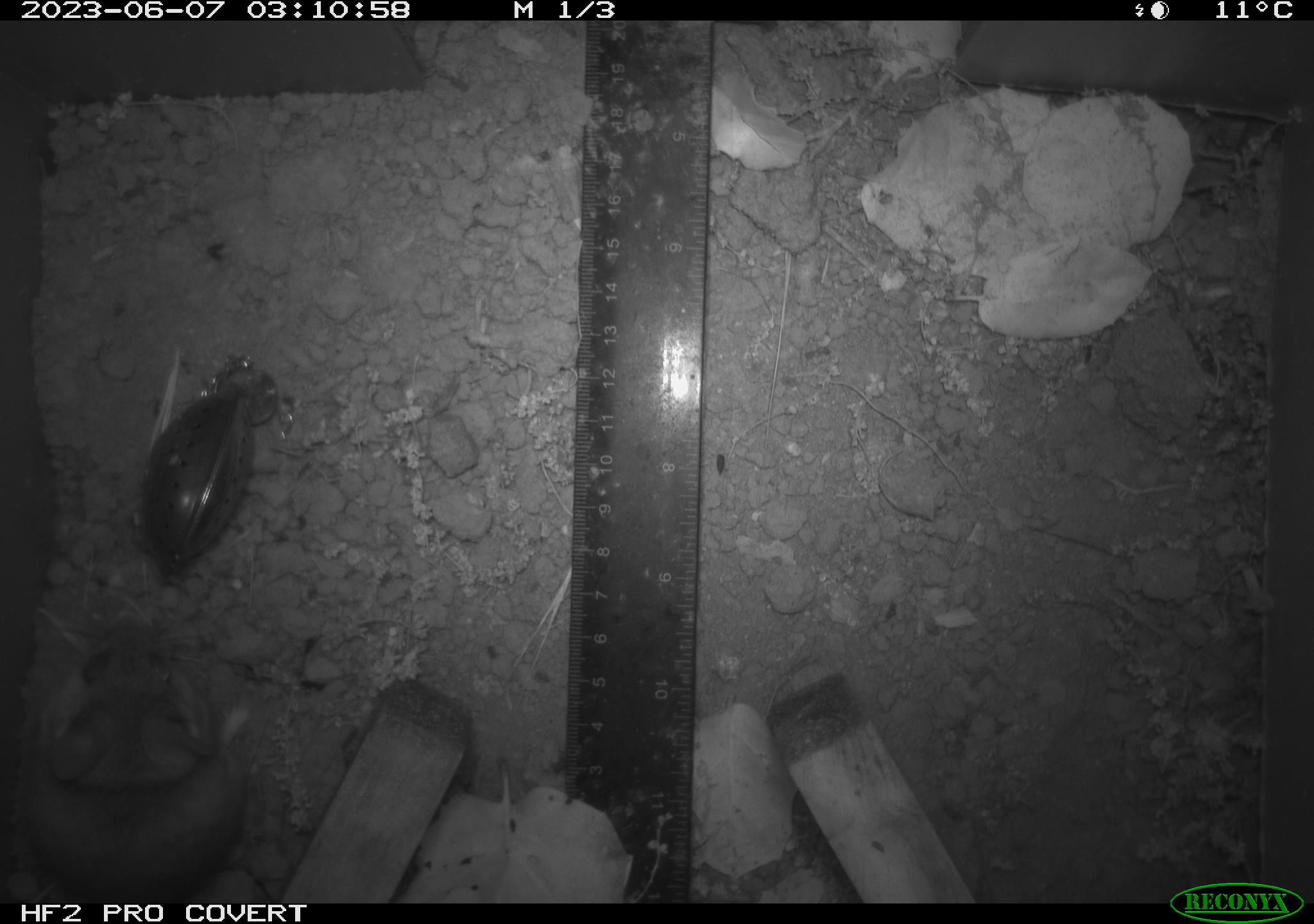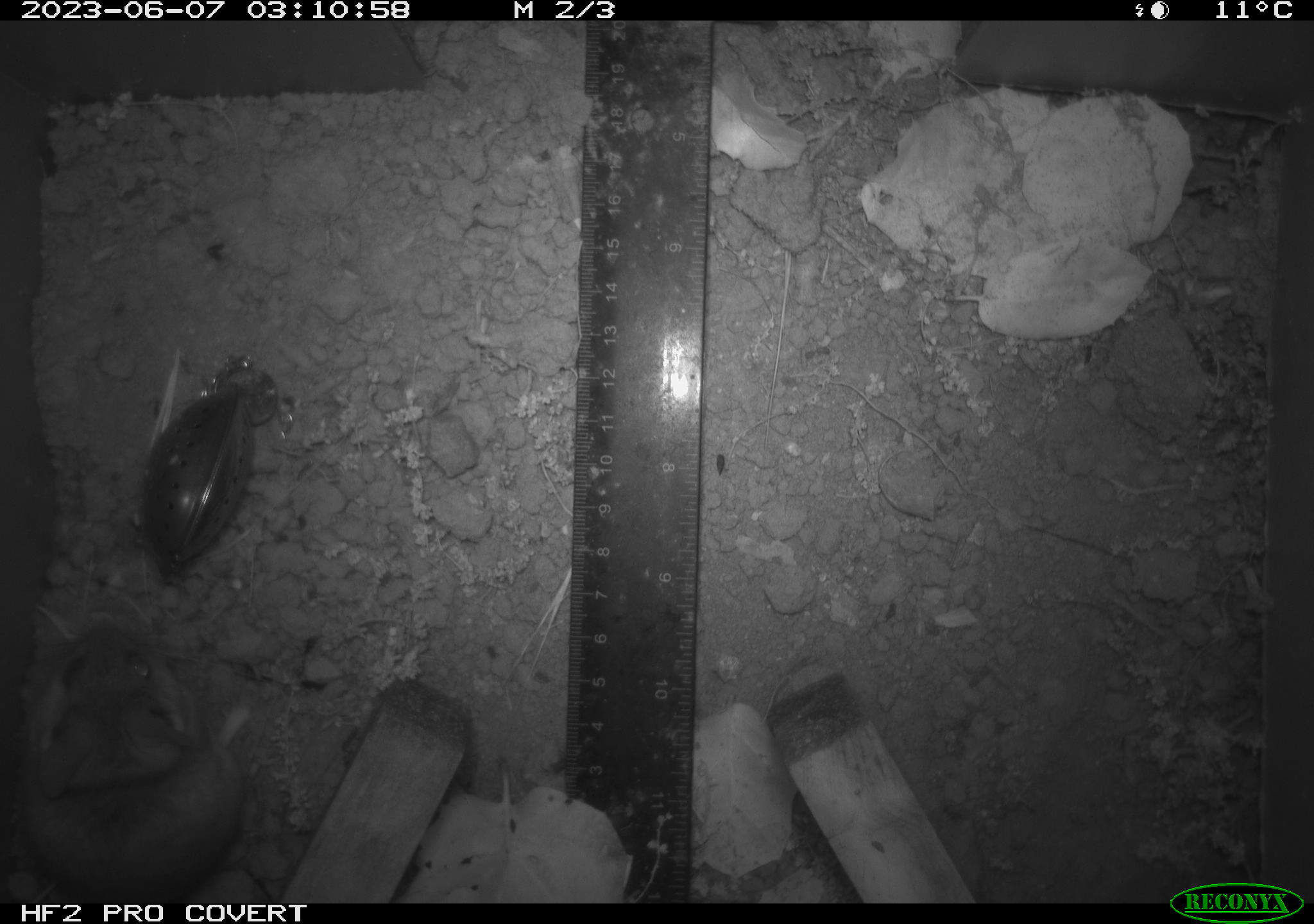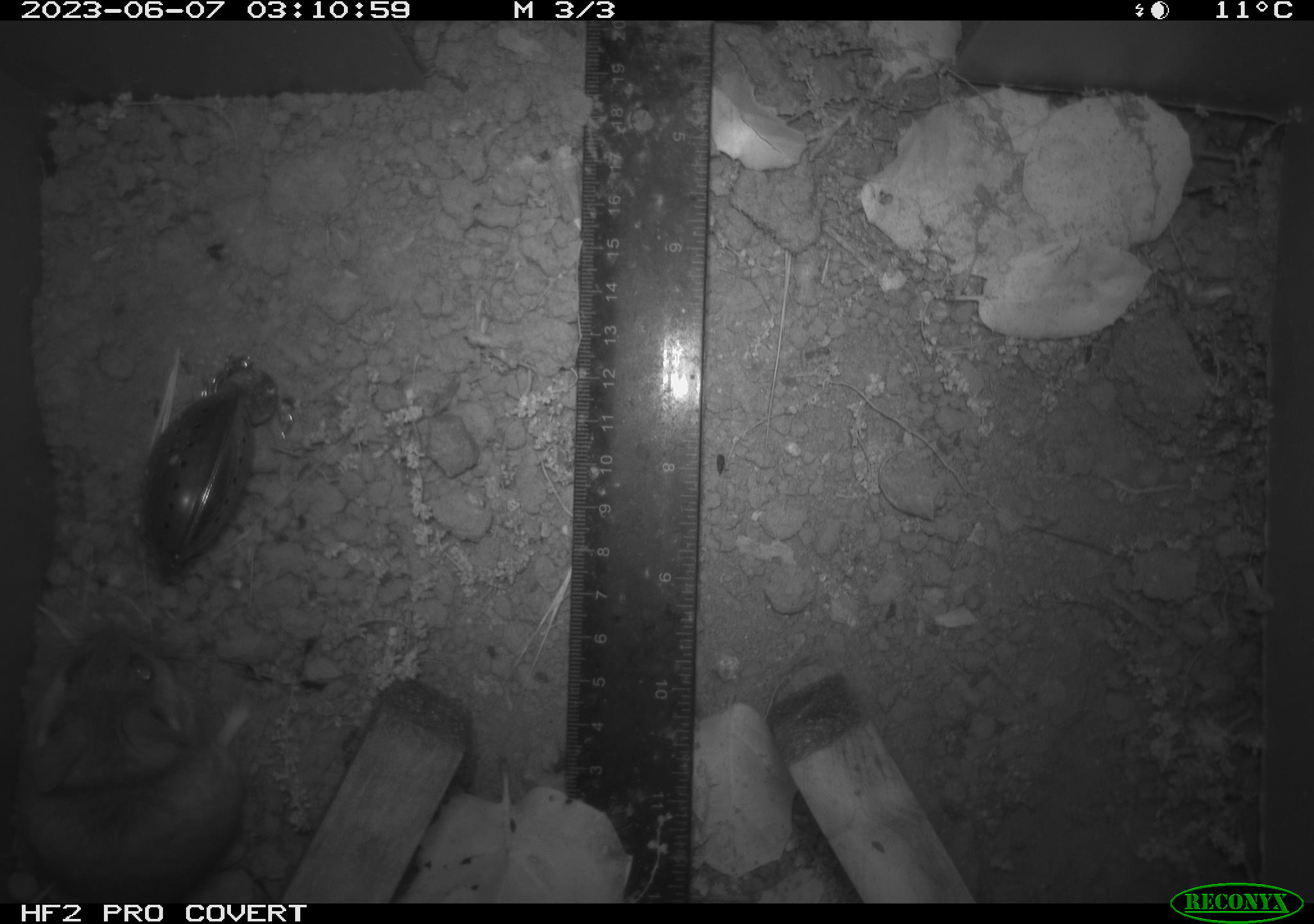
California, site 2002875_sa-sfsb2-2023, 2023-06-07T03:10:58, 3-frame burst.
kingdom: Animalia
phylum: Chordata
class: Mammalia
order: Rodentia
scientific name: Rodentia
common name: mouse species